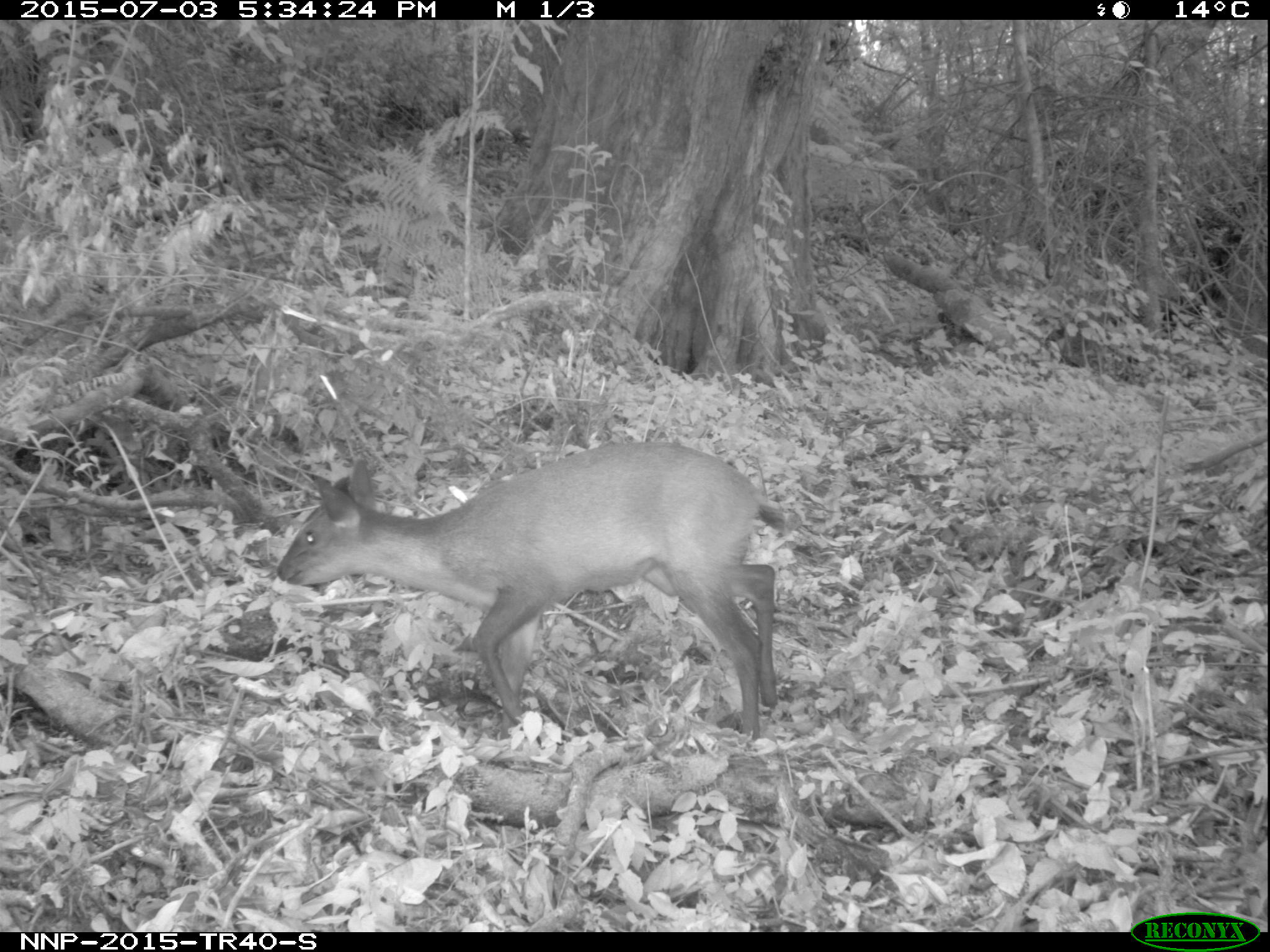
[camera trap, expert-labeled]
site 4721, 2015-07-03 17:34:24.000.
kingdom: Animalia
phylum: Chordata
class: Mammalia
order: Artiodactyla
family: Bovidae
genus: Cephalophus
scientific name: Cephalophus nigrifrons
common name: black-fronted duiker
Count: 1.